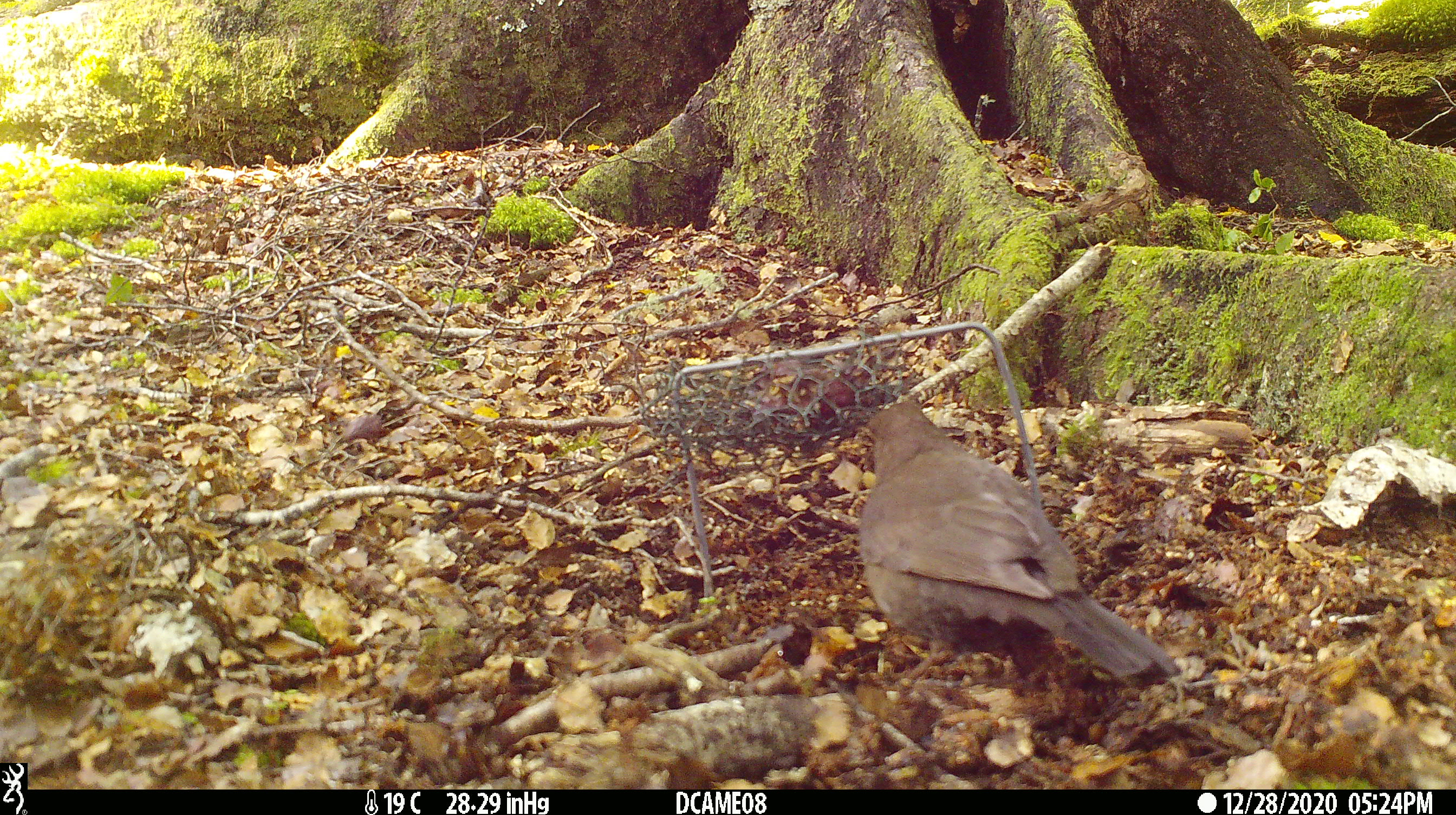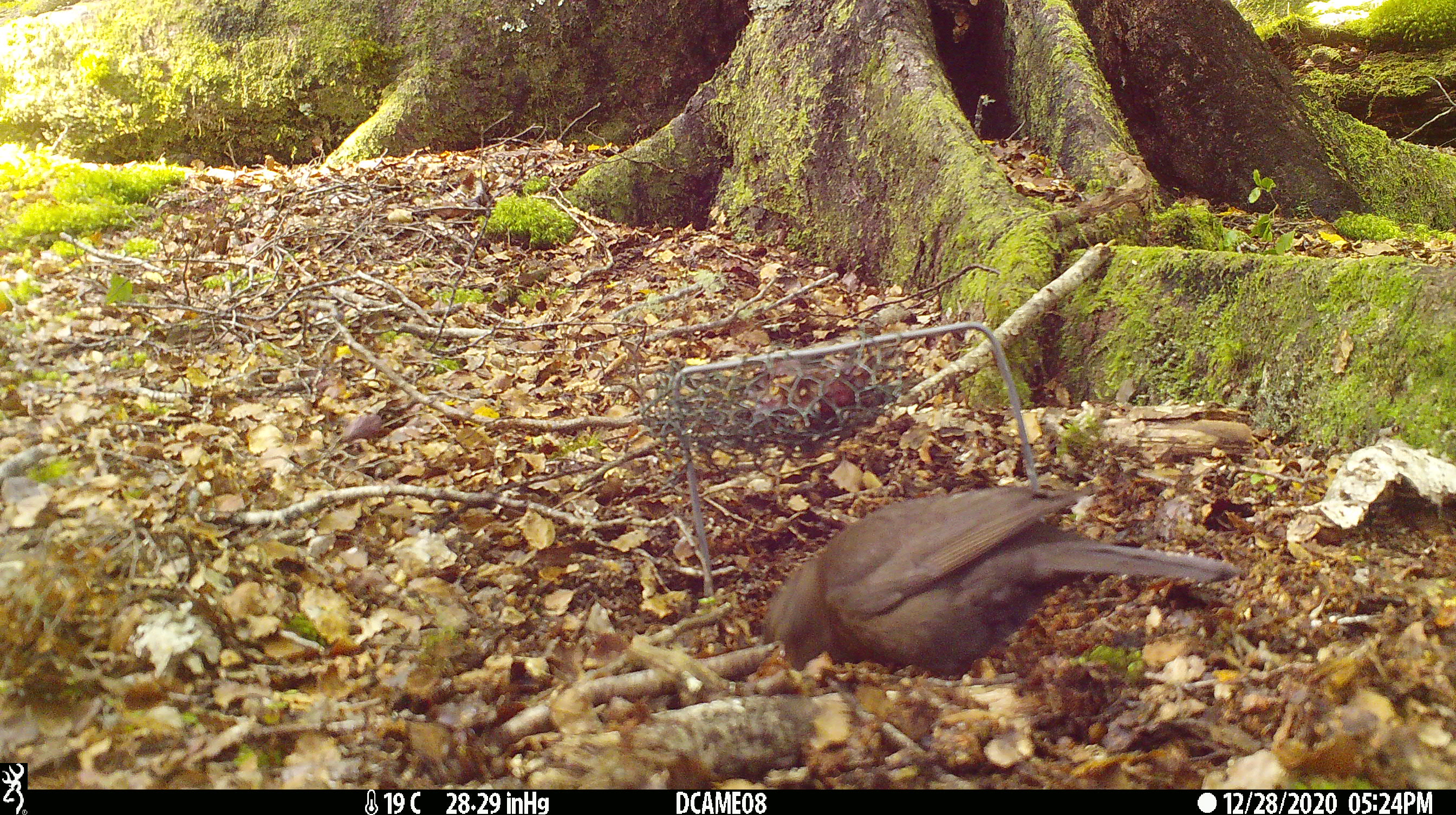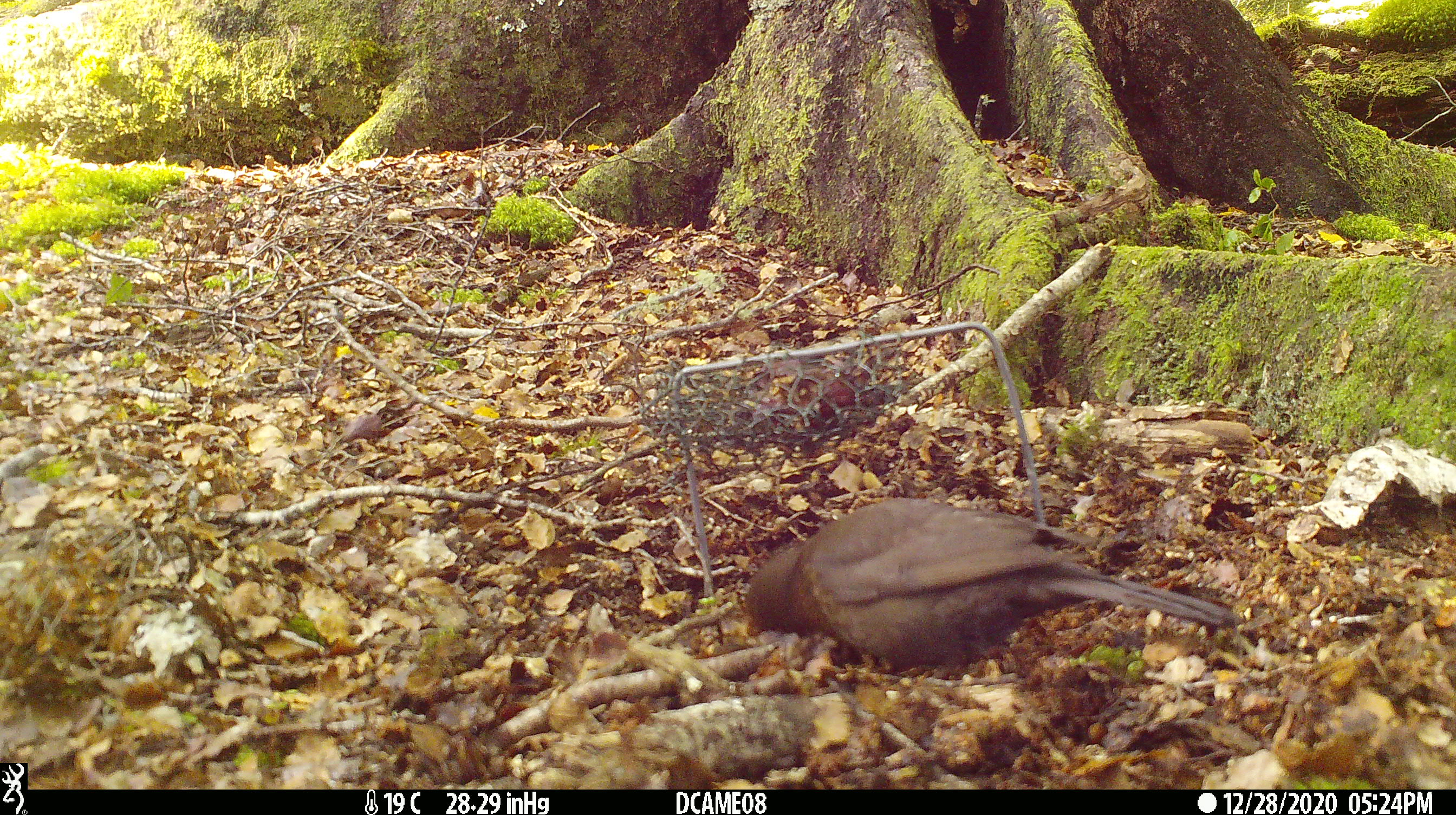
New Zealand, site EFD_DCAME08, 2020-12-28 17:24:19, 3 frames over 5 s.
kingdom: Animalia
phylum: Chordata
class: Aves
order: Passeriformes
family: Turdidae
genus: Turdus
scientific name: Turdus merula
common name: eurasian blackbird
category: blackbird